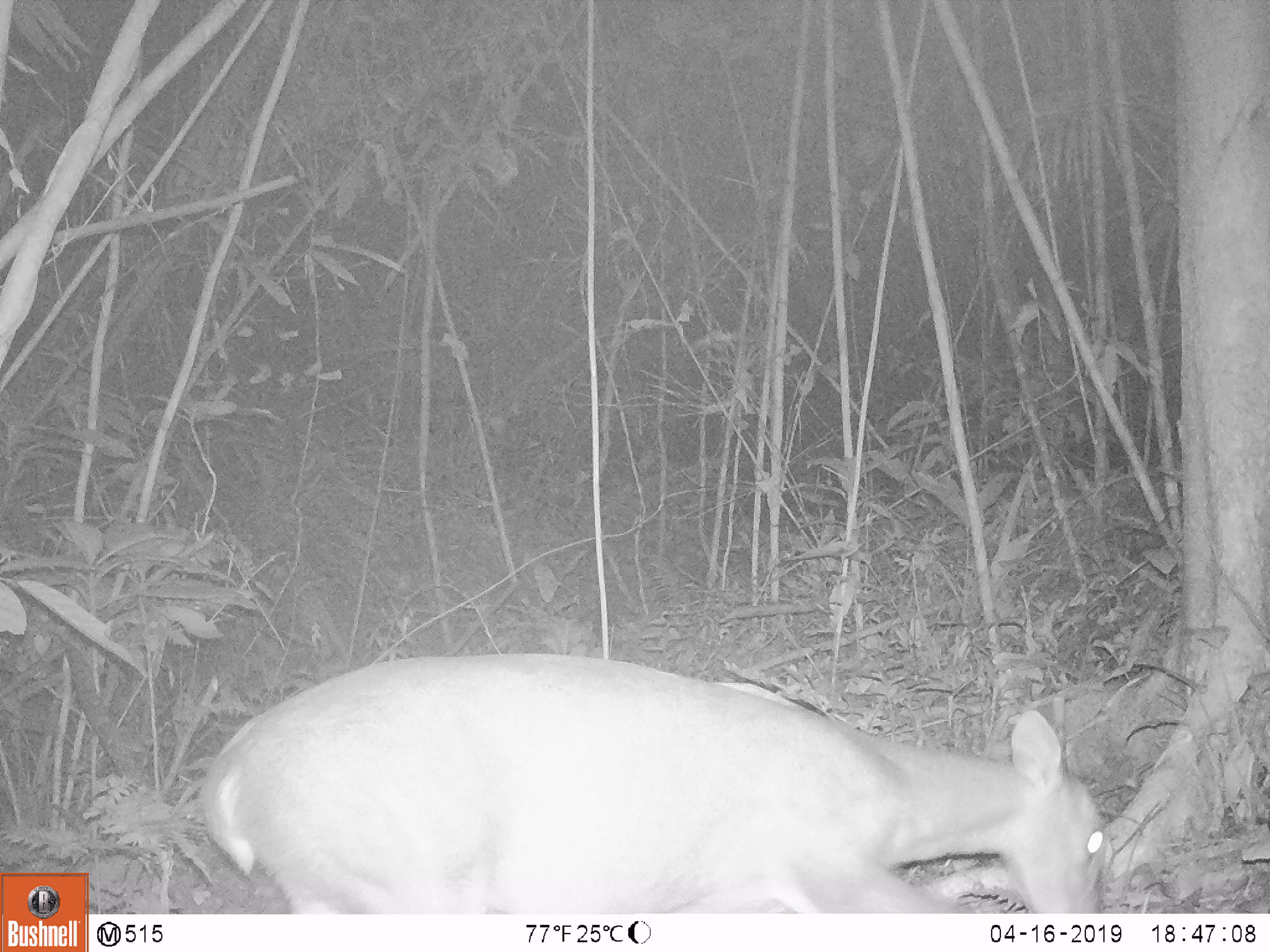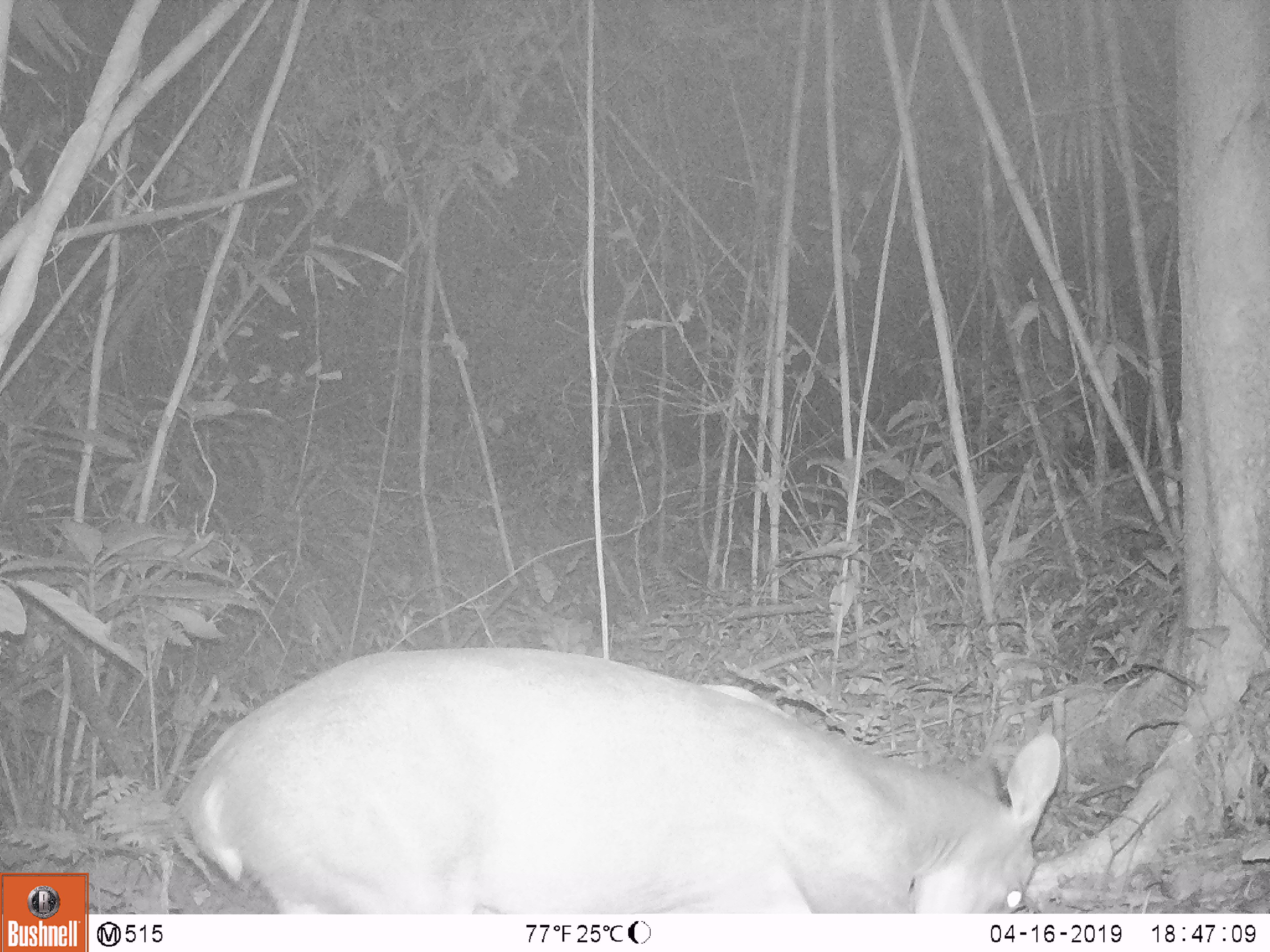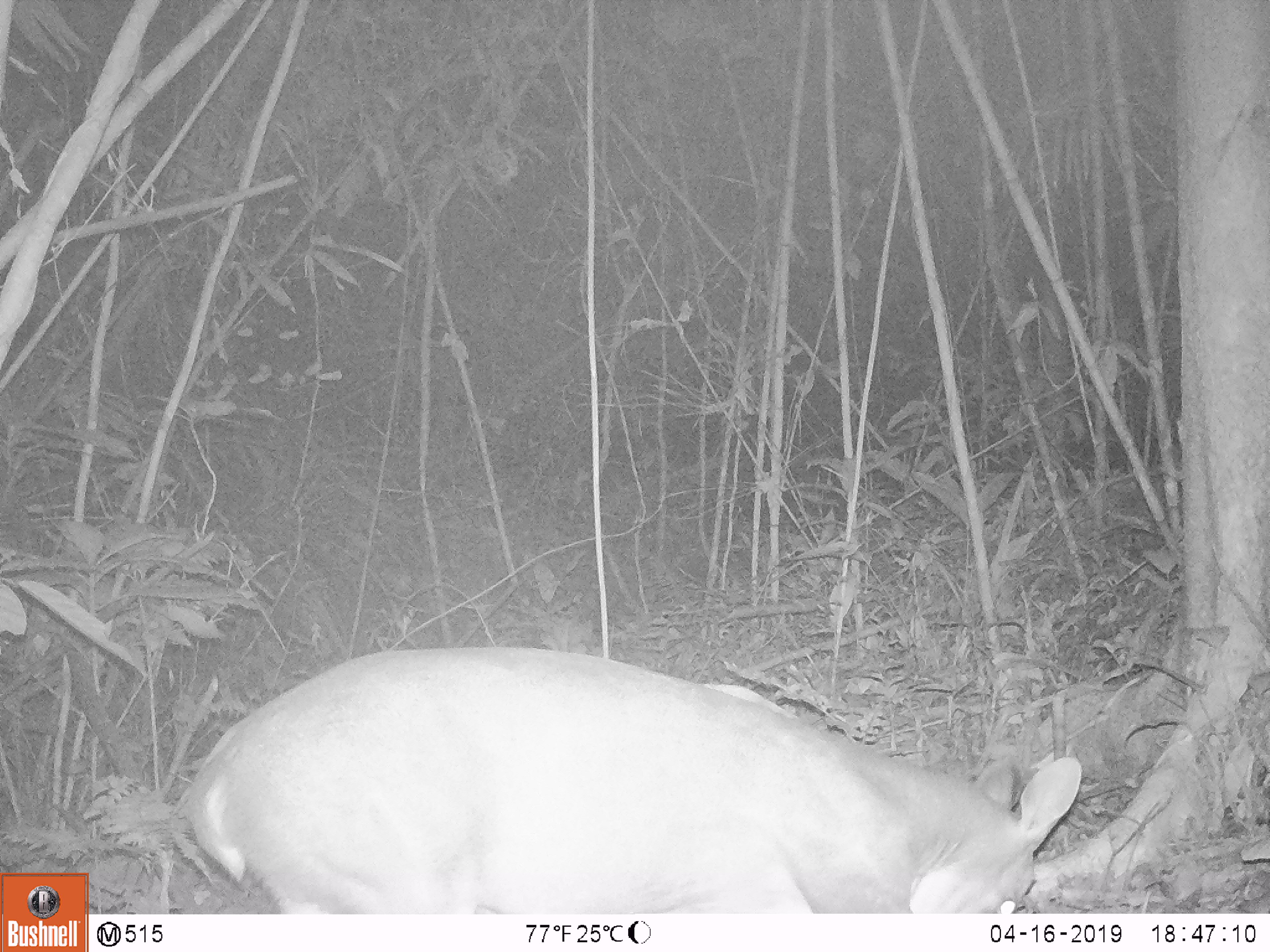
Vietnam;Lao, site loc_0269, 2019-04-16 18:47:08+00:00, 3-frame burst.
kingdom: Animalia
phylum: Chordata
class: Mammalia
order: Artiodactyla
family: Cervidae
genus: Muntiacus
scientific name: Muntiacus vuquangensis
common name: large-antlered muntjac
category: large antlered muntjac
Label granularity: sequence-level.